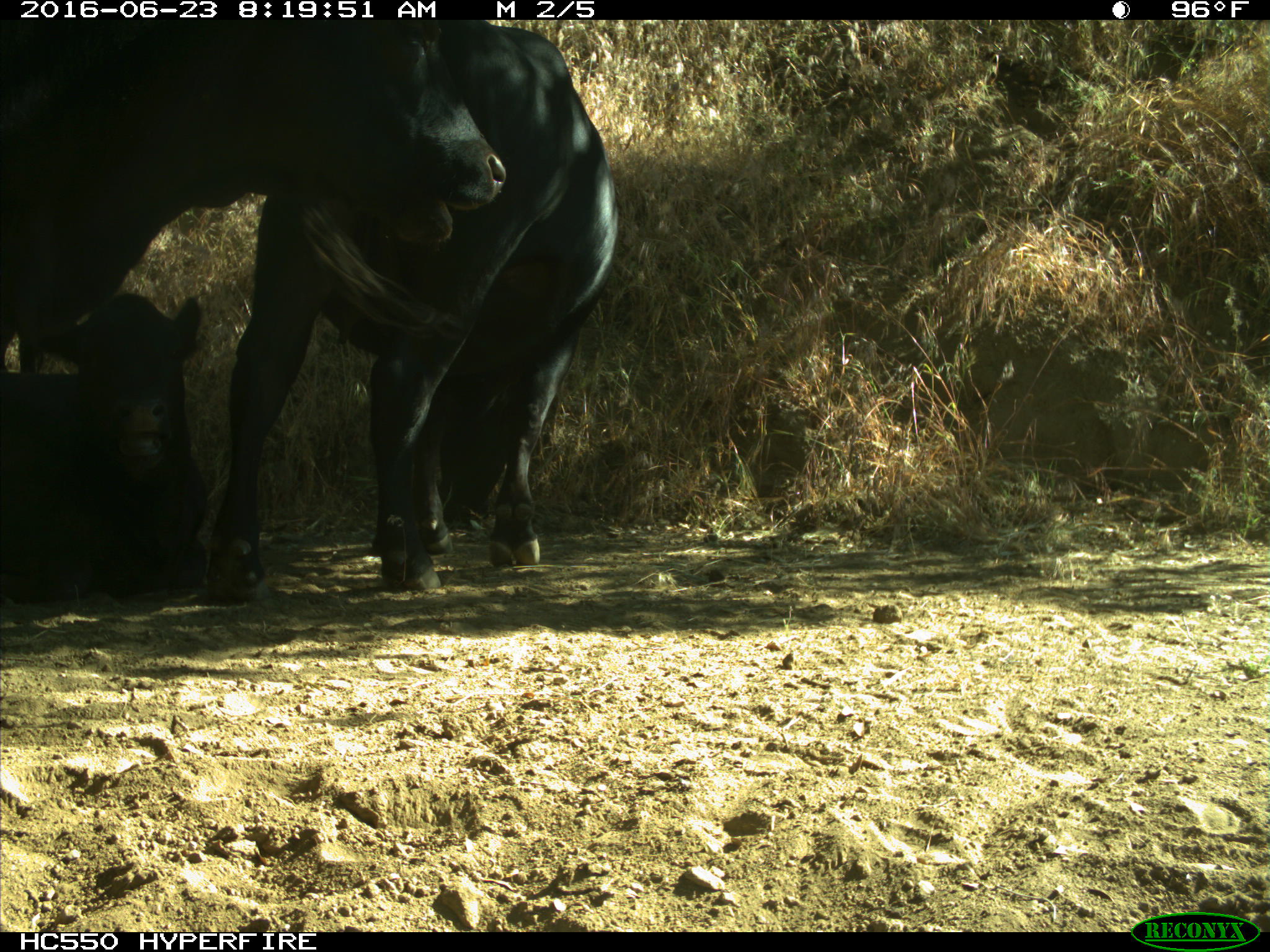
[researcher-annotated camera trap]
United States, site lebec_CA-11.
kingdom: Animalia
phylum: Chordata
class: Mammalia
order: Artiodactyla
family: Bovidae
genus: Bos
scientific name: Bos taurus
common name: domestic cow